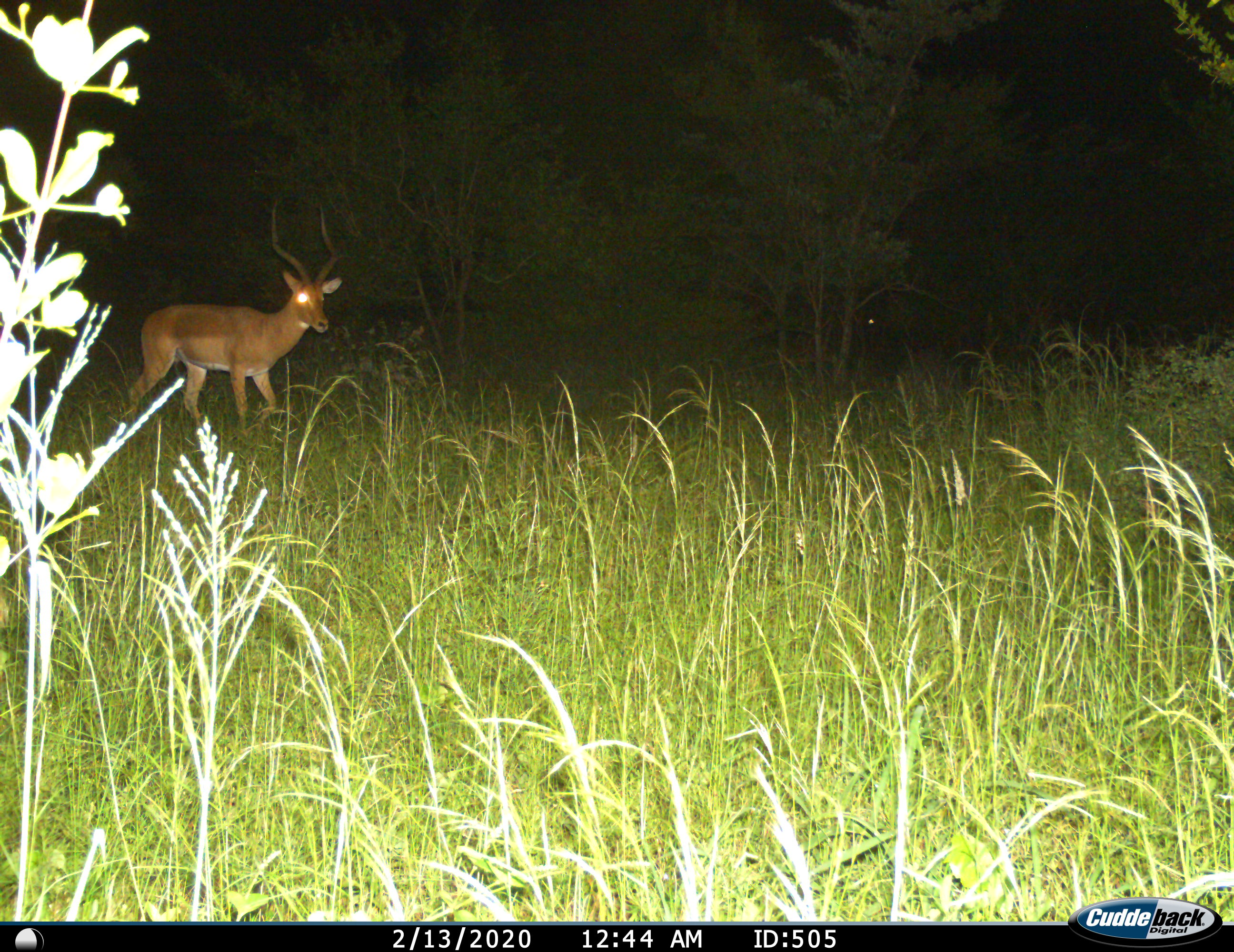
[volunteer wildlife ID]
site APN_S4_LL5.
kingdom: Animalia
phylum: Chordata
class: Mammalia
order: Artiodactyla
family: Bovidae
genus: Aepyceros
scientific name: Aepyceros melampus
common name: impala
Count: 1.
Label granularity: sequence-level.